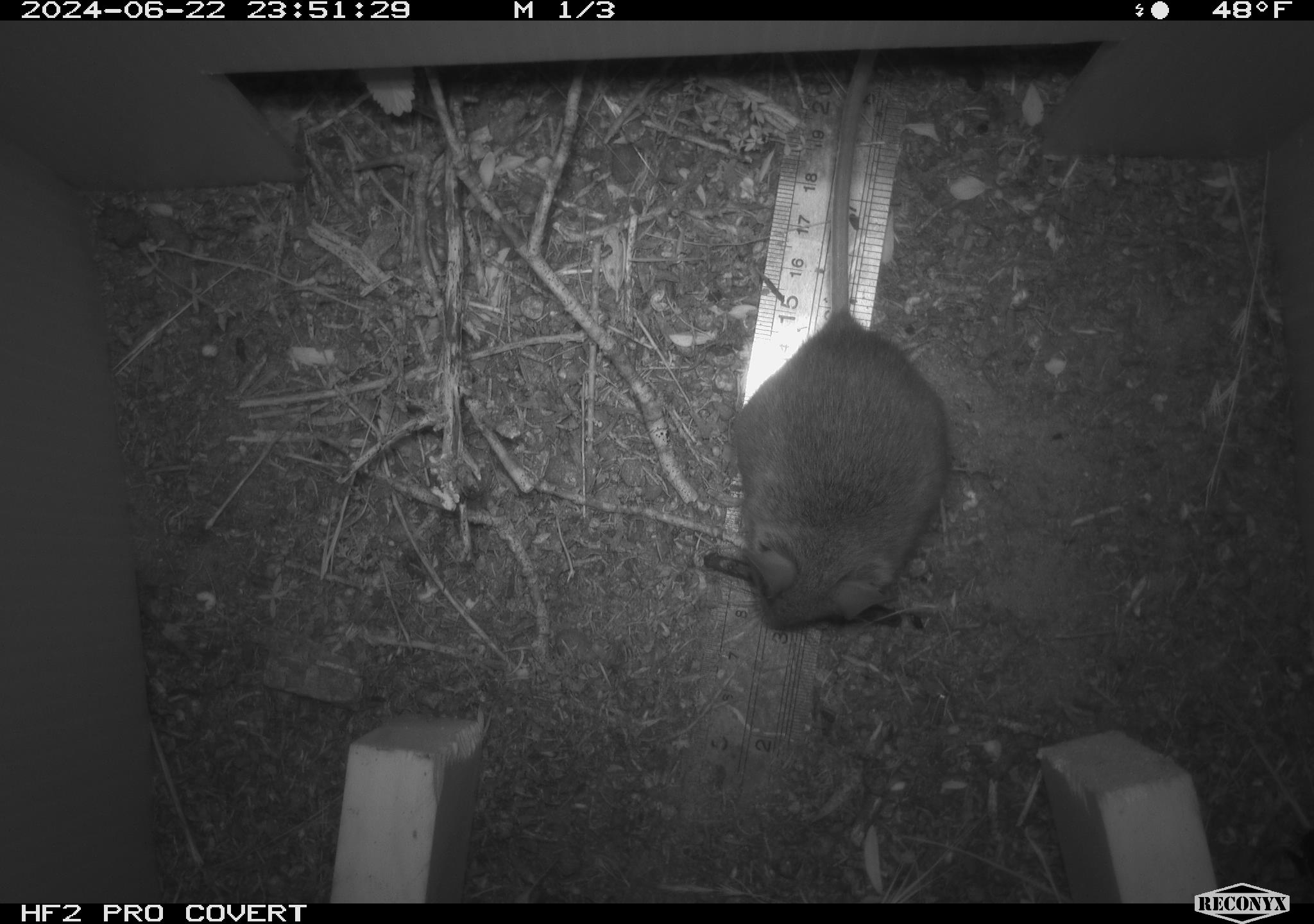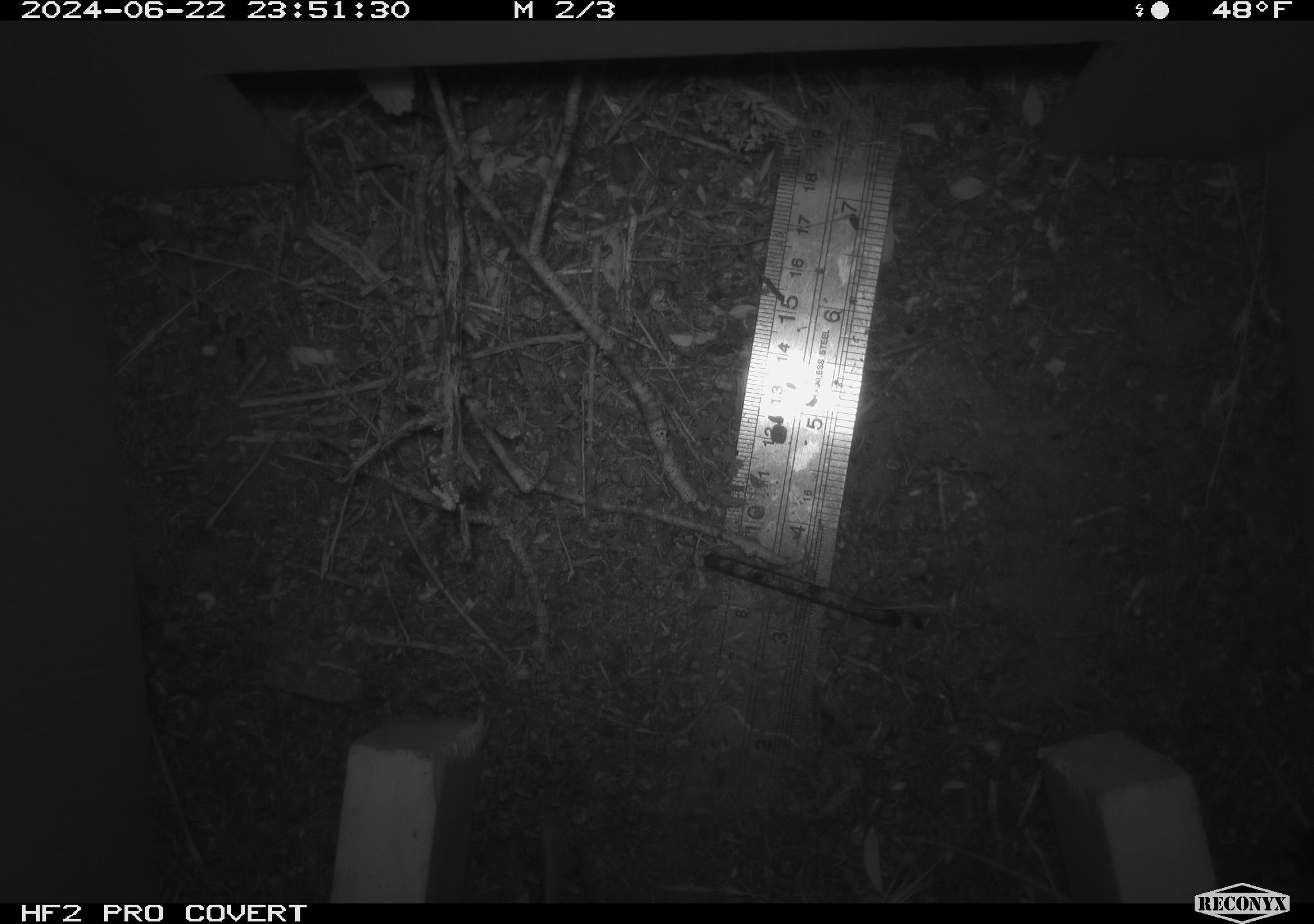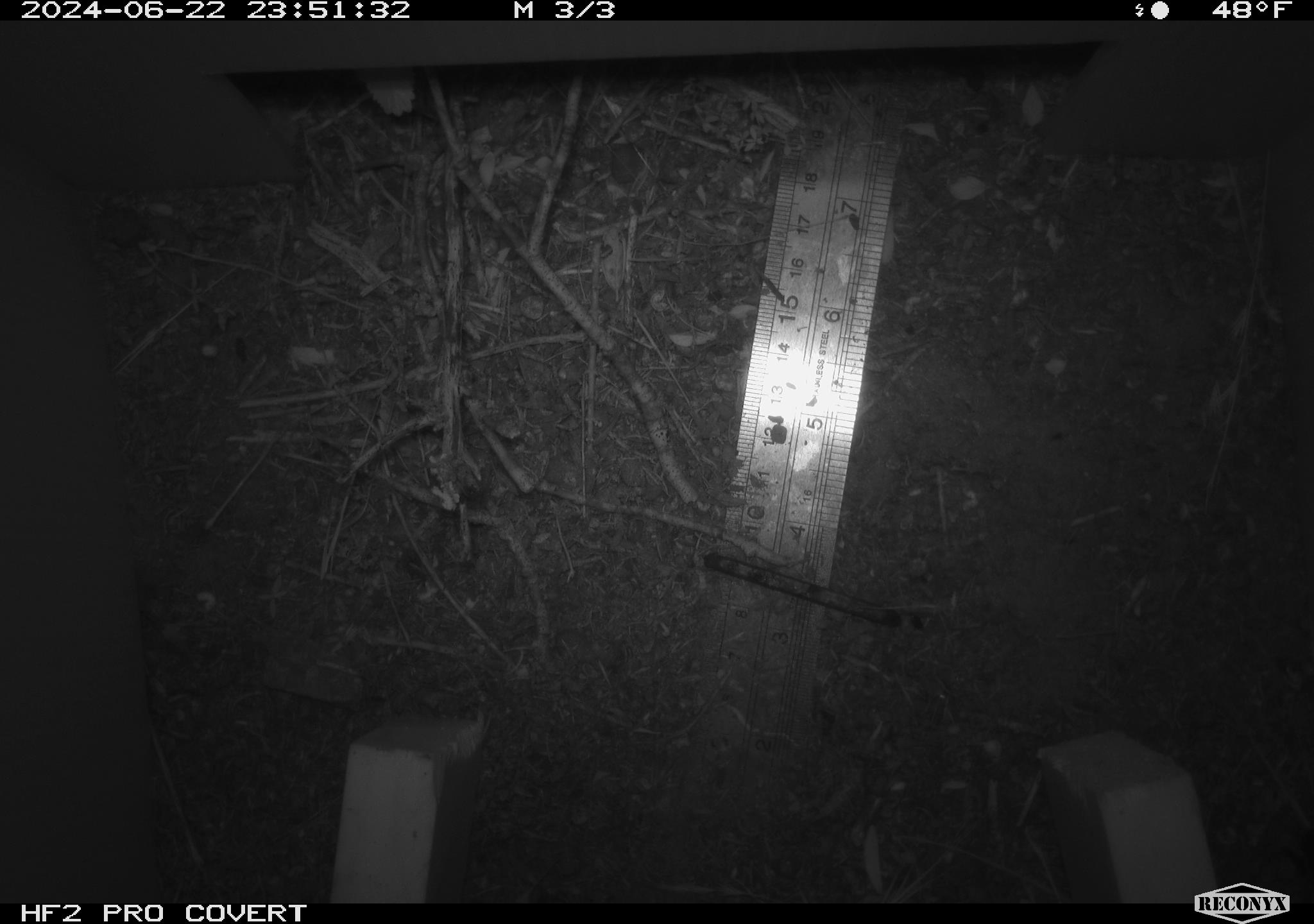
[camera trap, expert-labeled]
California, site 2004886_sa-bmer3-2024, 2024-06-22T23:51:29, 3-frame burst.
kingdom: Animalia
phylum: Chordata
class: Mammalia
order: Rodentia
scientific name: Rodentia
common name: mouse species